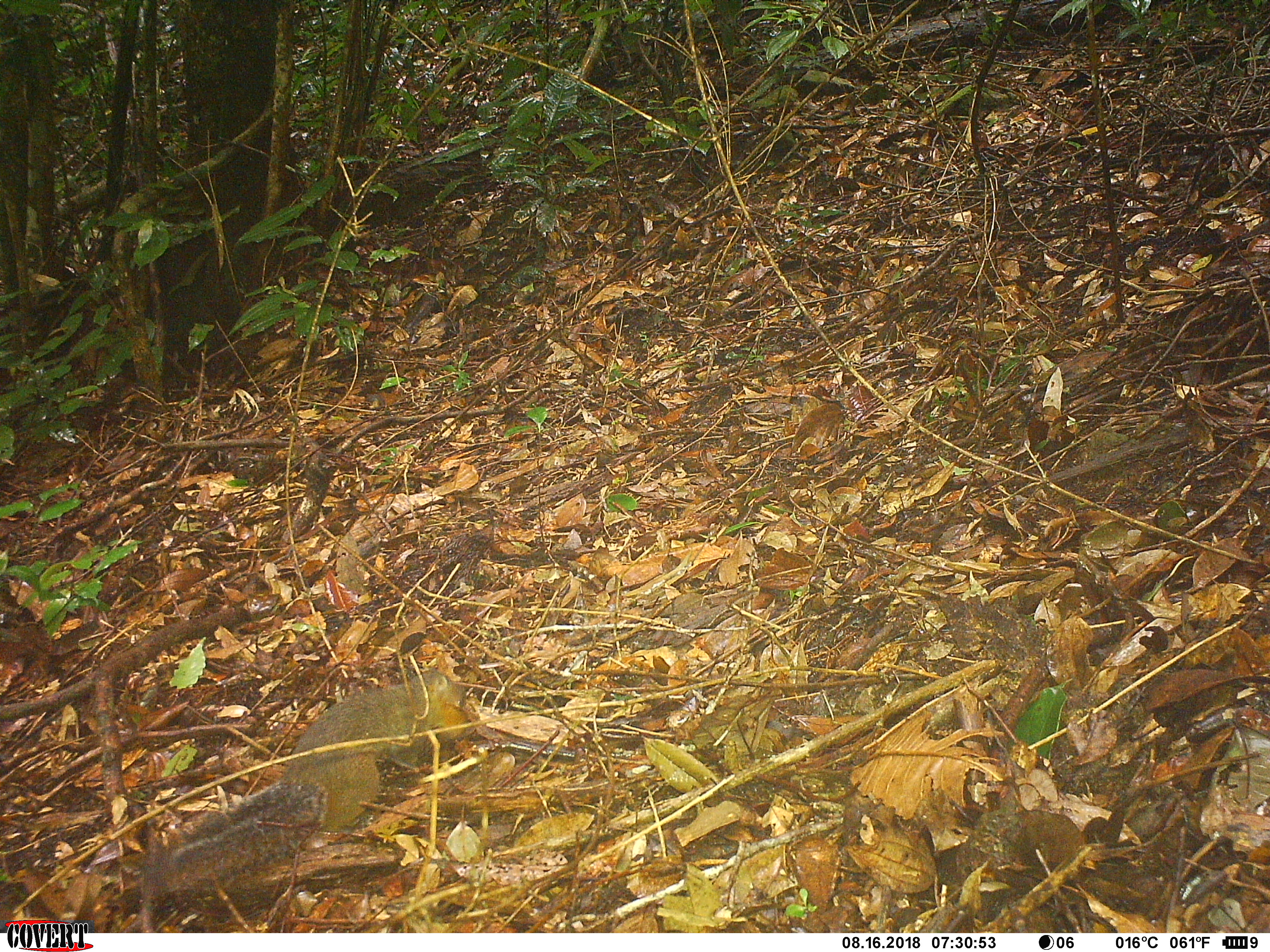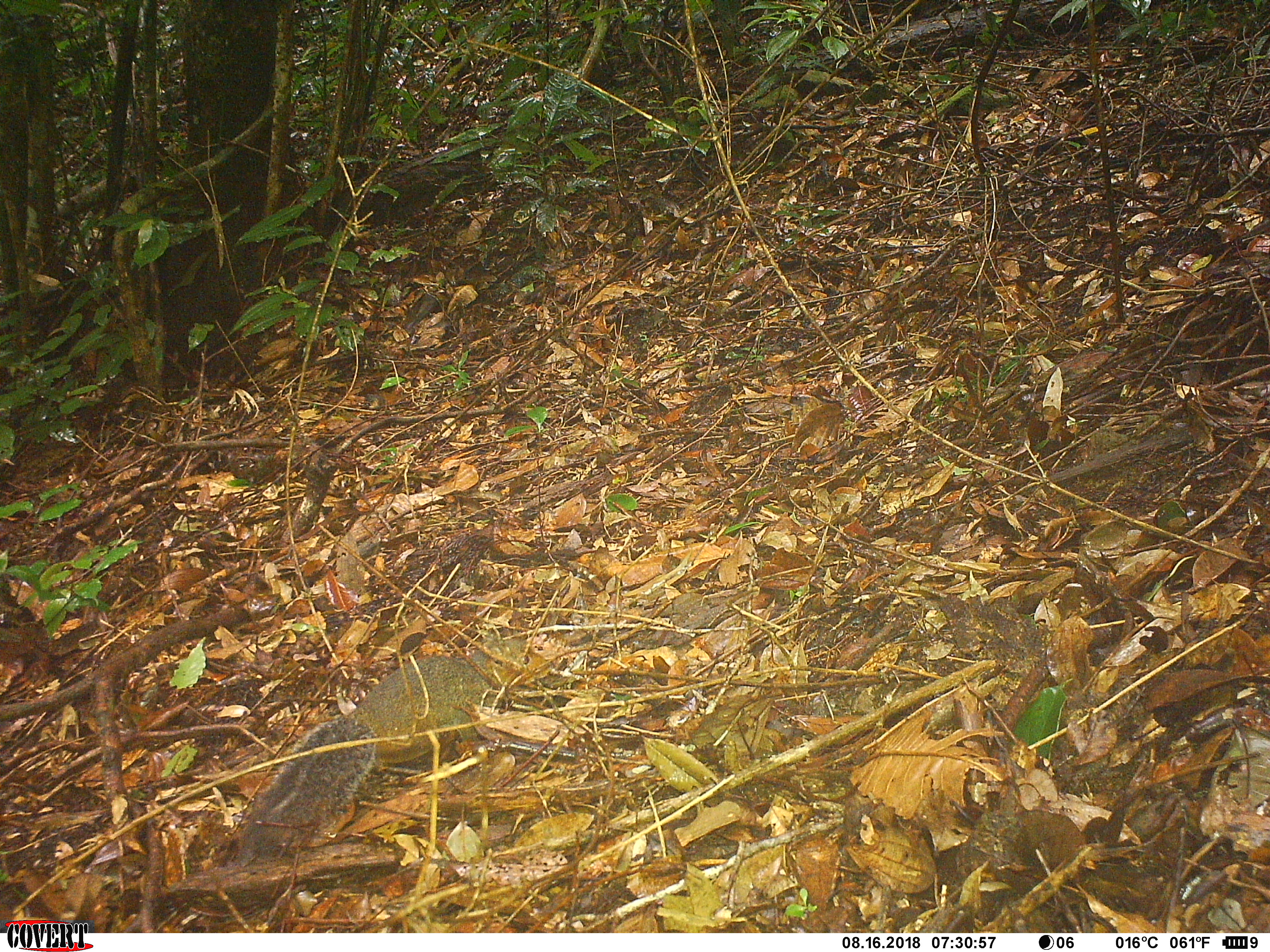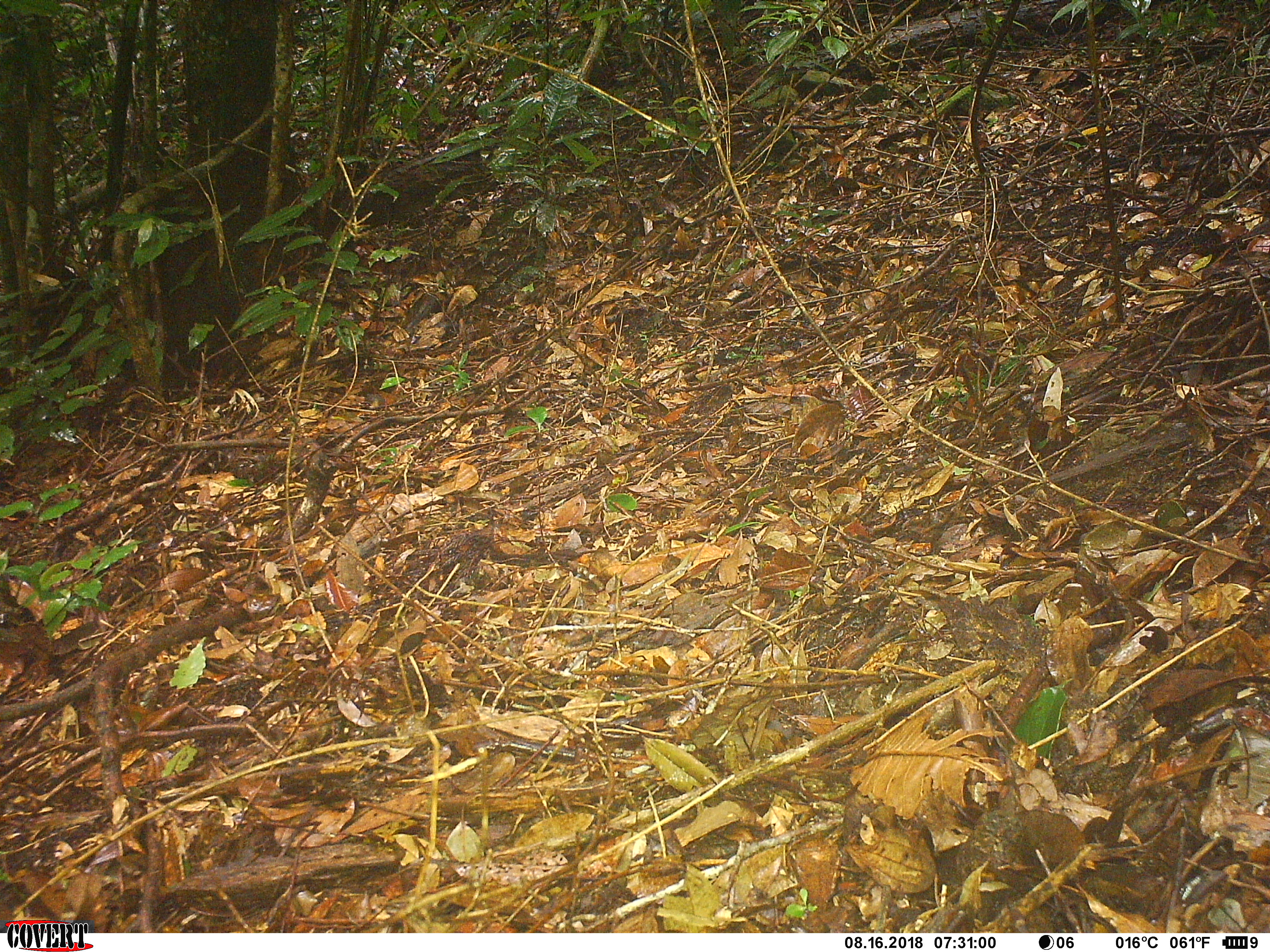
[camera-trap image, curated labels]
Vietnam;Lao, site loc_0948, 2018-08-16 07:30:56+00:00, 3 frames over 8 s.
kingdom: Animalia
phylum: Chordata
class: Mammalia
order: Rodentia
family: Sciuridae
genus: Dremomys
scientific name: Dremomys rufigenis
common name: red-cheeked squirrel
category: red cheeked squirrel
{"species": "red cheeked squirrel (red-cheeked squirrel) (Dremomys rufigenis)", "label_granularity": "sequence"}